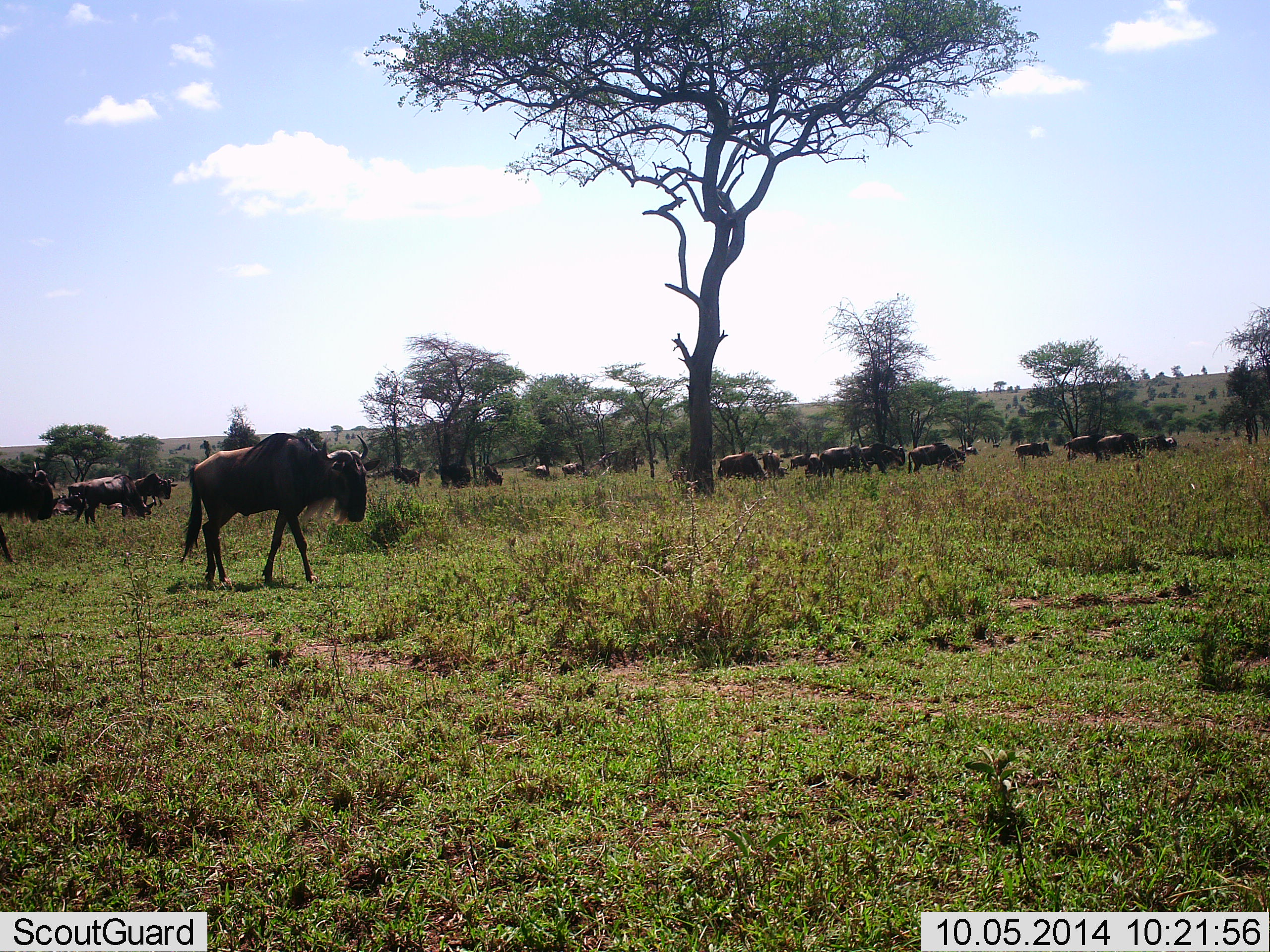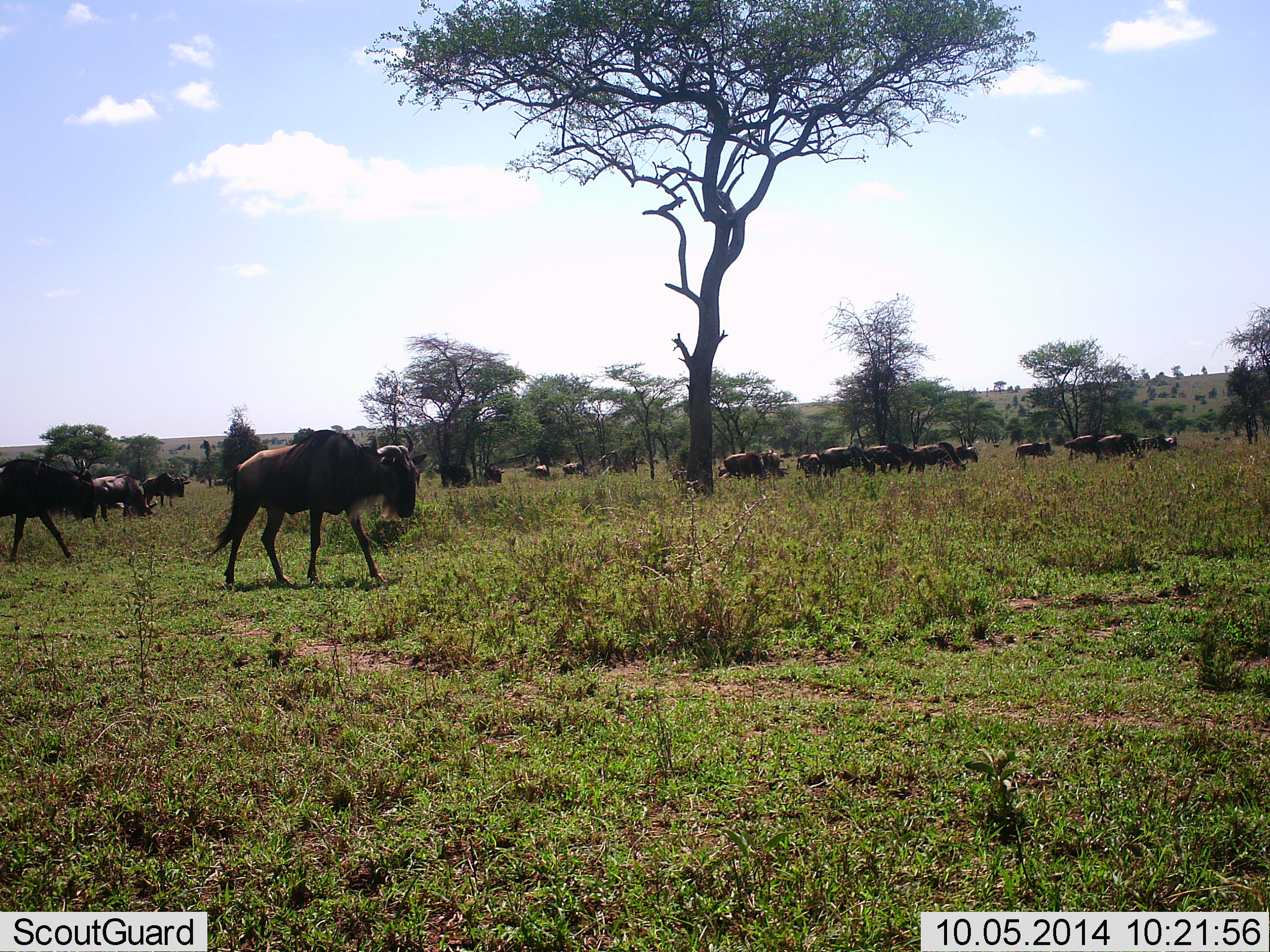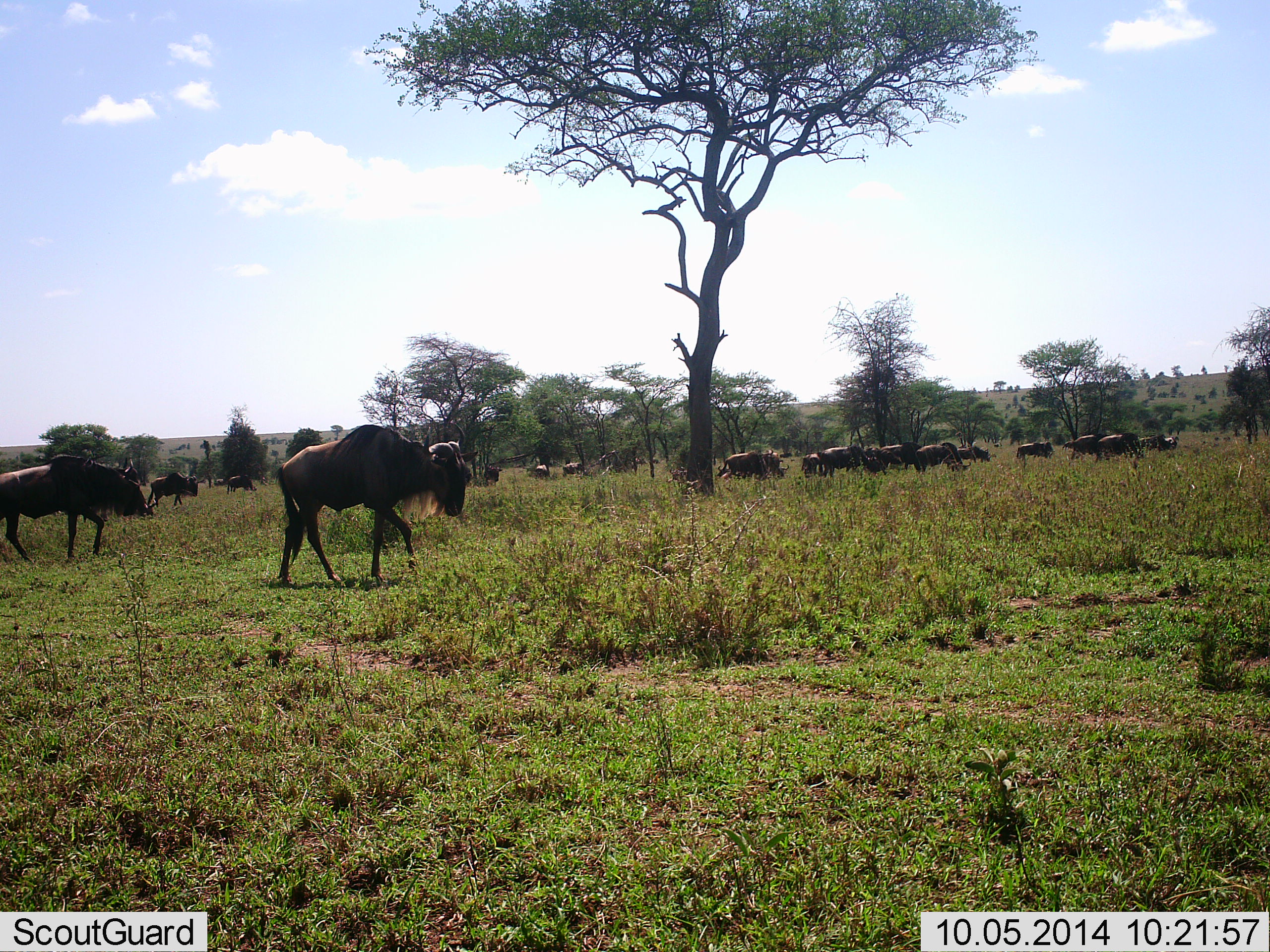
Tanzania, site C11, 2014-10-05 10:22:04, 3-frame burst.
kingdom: Animalia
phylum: Chordata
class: Mammalia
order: Artiodactyla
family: Bovidae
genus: Connochaetes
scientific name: Connochaetes taurinus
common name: blue wildebeest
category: wildebeest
Wildebeest (blue wildebeest) (Connochaetes taurinus), count 11-50. Behavior (volunteer vote fractions): standing 40%, resting 0%, moving 90%, interacting 0%. Young present (vote fraction): 0%. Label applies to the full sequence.